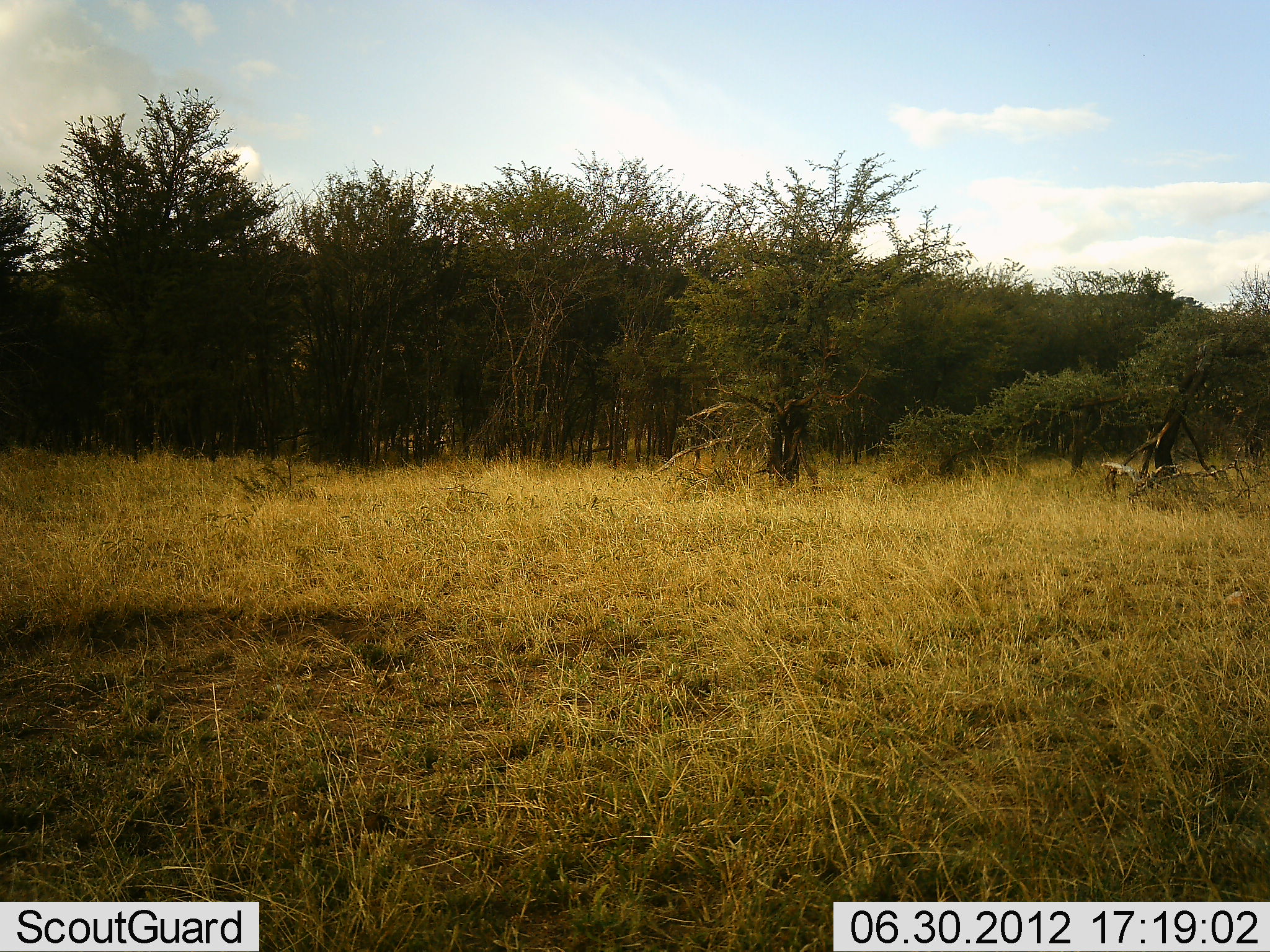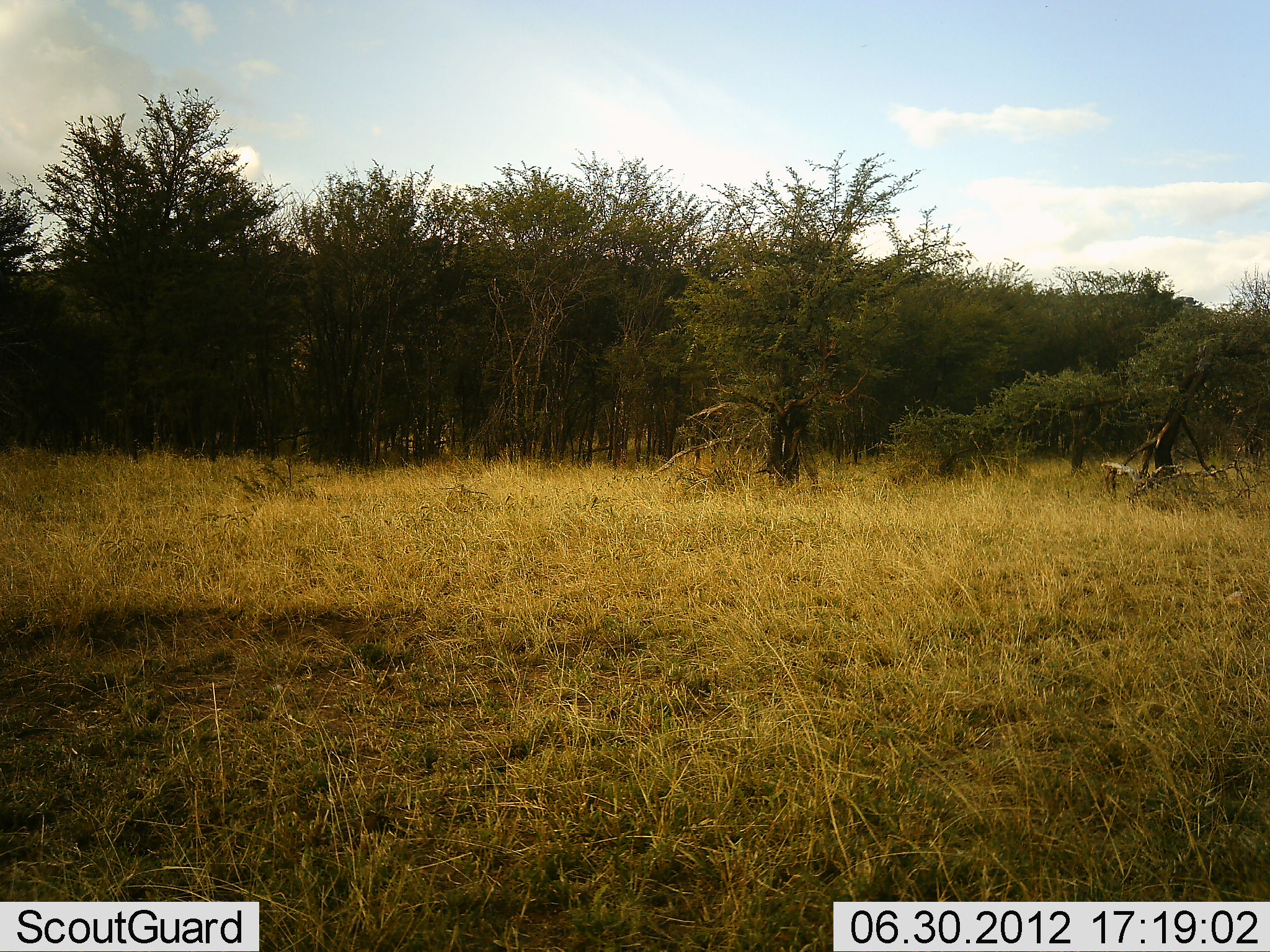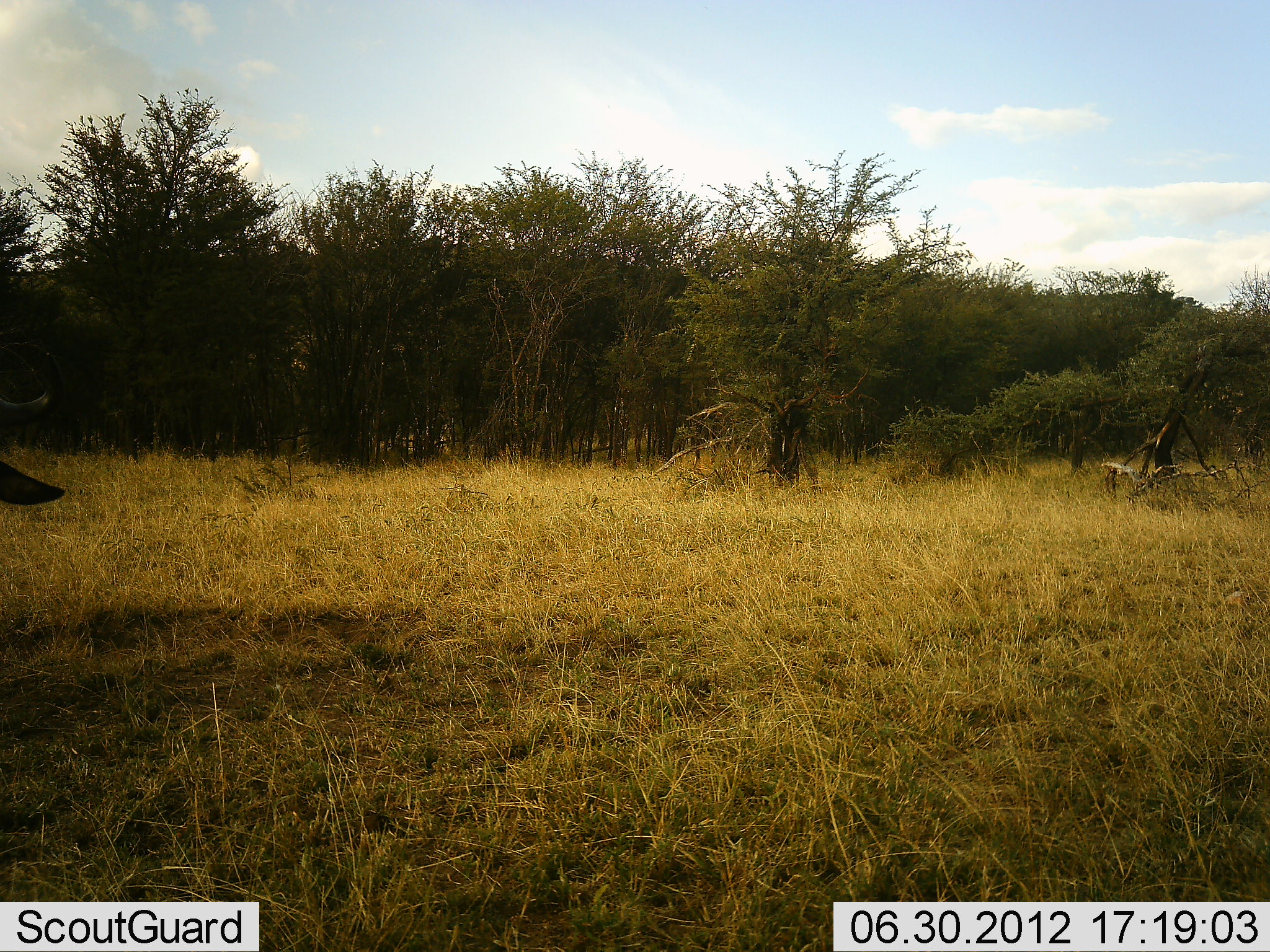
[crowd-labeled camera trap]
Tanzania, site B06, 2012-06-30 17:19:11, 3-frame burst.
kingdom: Animalia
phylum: Chordata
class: Mammalia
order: Artiodactyla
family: Bovidae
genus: Connochaetes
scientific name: Connochaetes taurinus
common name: blue wildebeest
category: wildebeest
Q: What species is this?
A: Wildebeest (blue wildebeest) (Connochaetes taurinus).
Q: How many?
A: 1.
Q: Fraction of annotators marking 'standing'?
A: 40%.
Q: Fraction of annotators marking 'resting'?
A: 0%.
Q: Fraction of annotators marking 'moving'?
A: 60%.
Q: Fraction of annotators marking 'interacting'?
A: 0%.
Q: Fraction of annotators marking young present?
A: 0%.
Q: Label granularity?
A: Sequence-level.